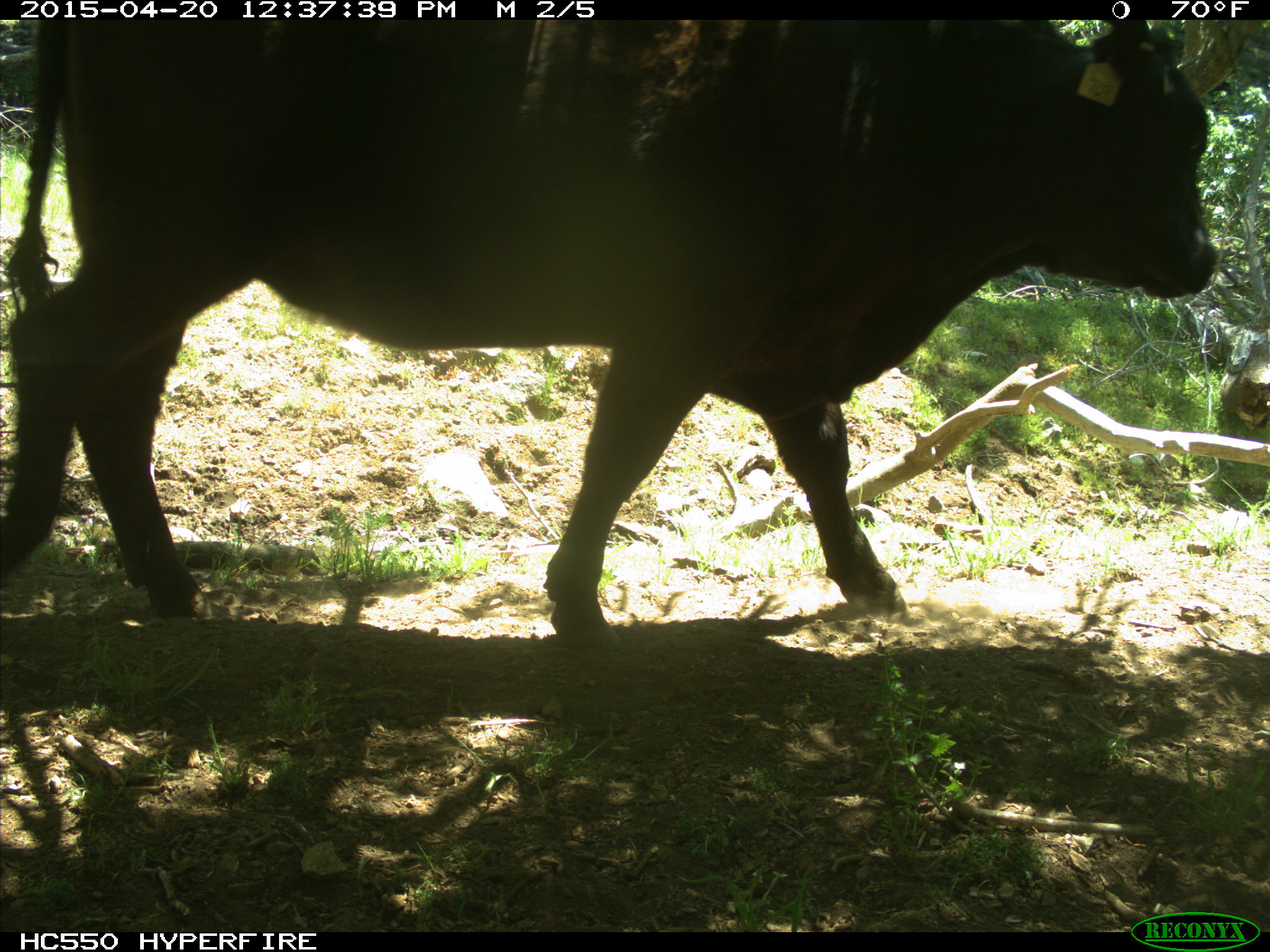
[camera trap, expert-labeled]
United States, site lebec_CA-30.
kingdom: Animalia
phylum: Chordata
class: Mammalia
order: Artiodactyla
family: Bovidae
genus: Bos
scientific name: Bos taurus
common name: domestic cow